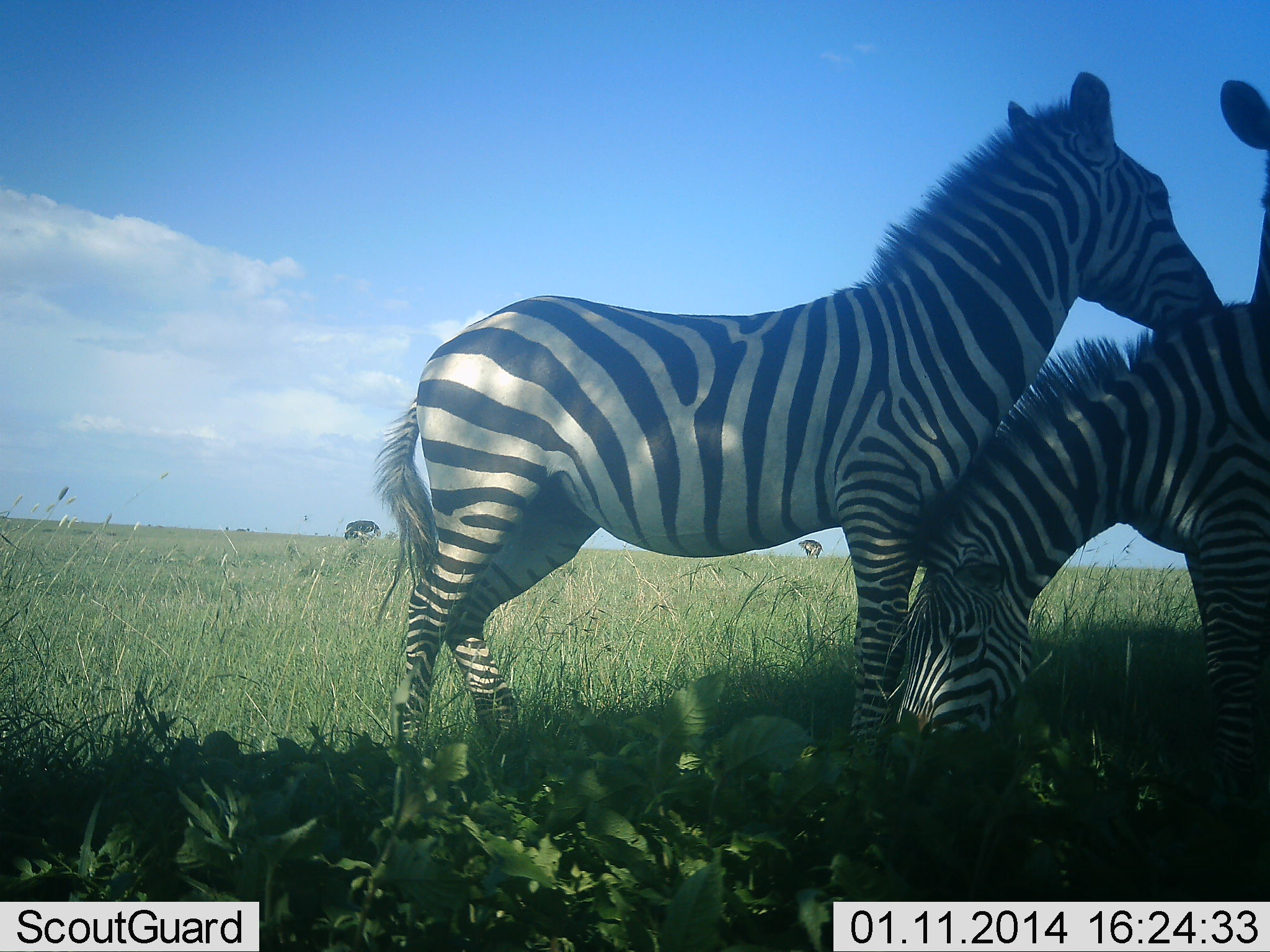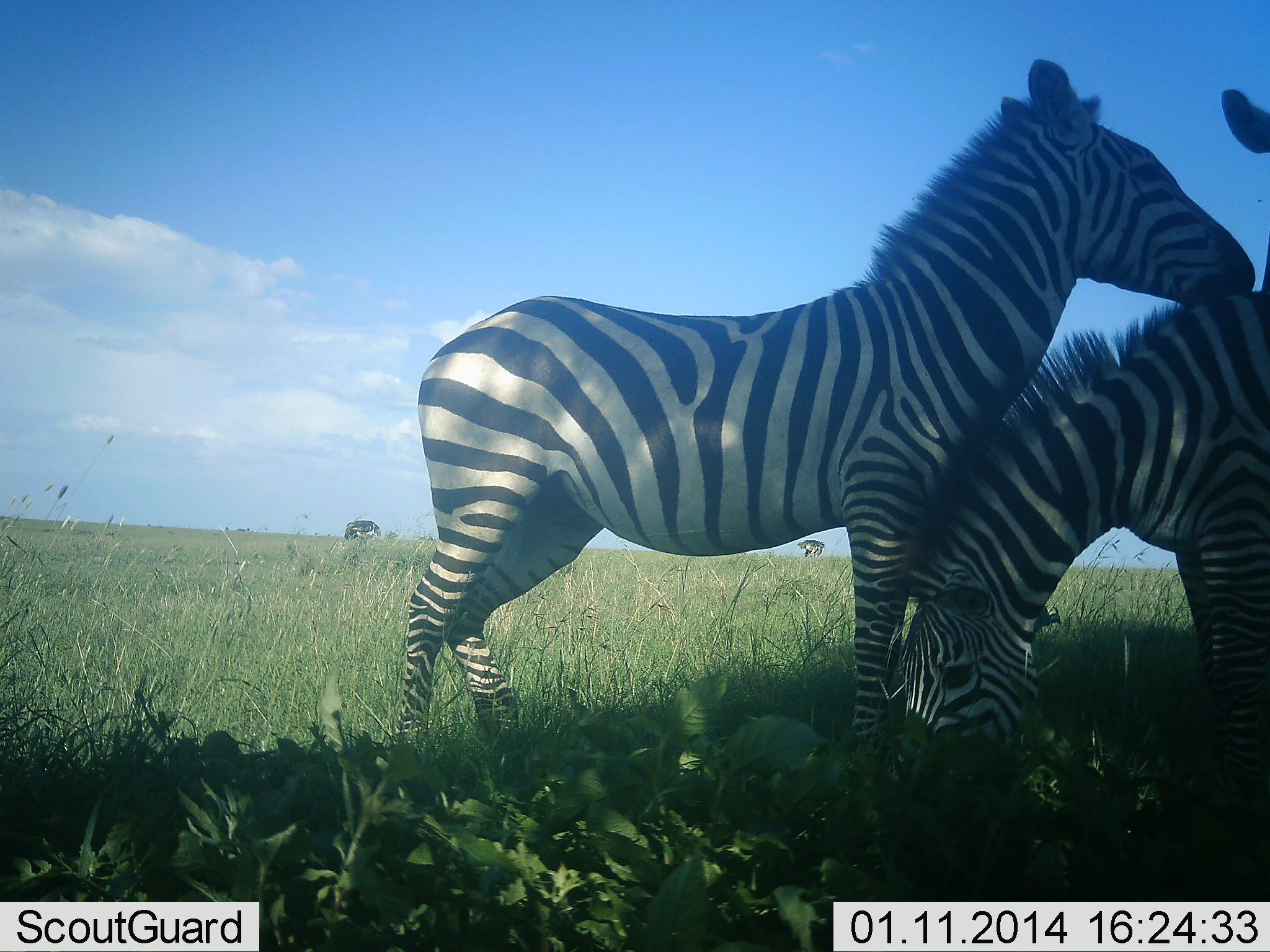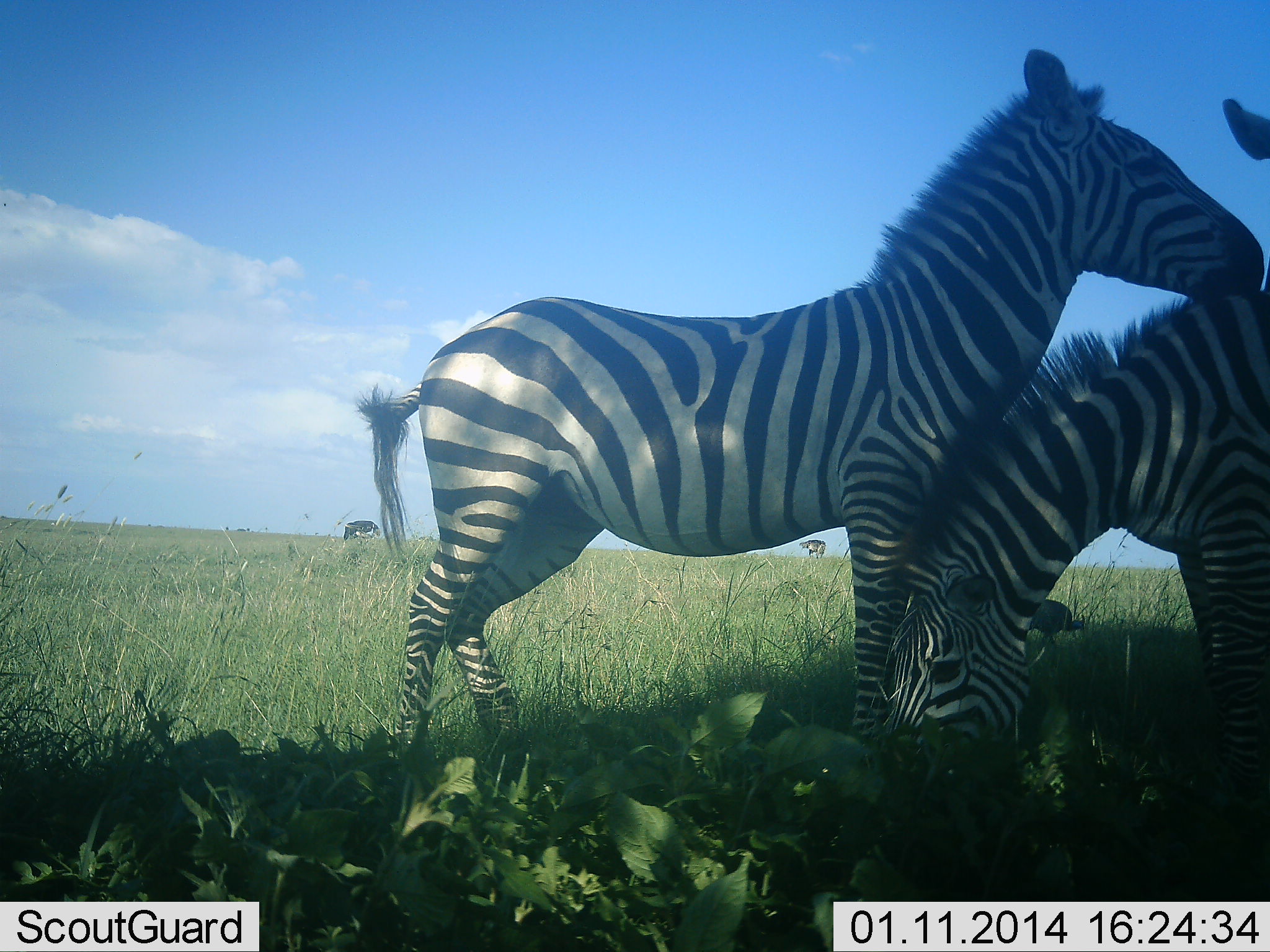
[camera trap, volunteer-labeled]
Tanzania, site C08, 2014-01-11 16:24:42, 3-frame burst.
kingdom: Animalia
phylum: Chordata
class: Mammalia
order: Perissodactyla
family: Equidae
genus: Equus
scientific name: Equus quagga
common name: plains zebra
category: zebra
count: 3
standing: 64%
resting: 0%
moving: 0%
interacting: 64%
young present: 27%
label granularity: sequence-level